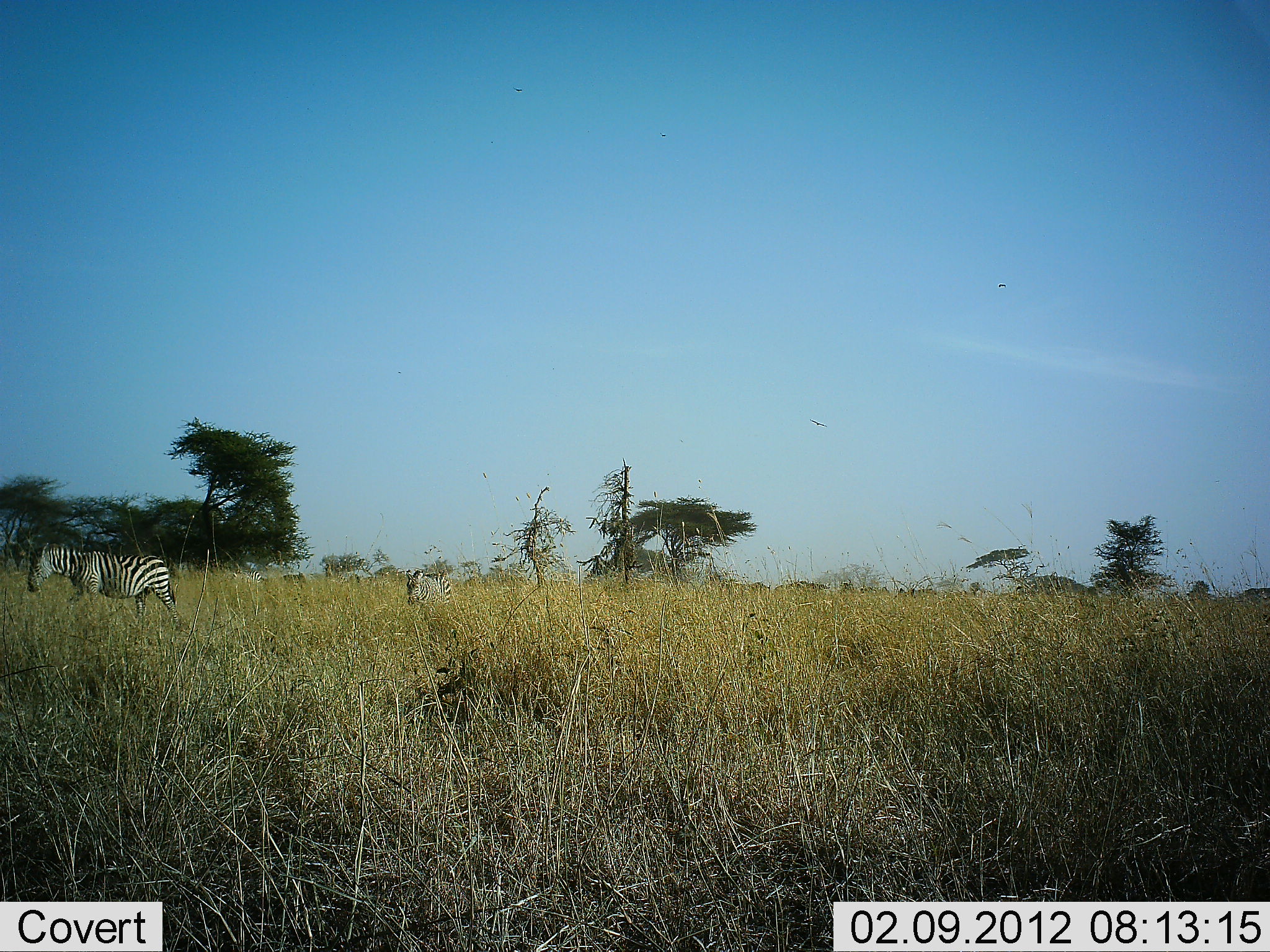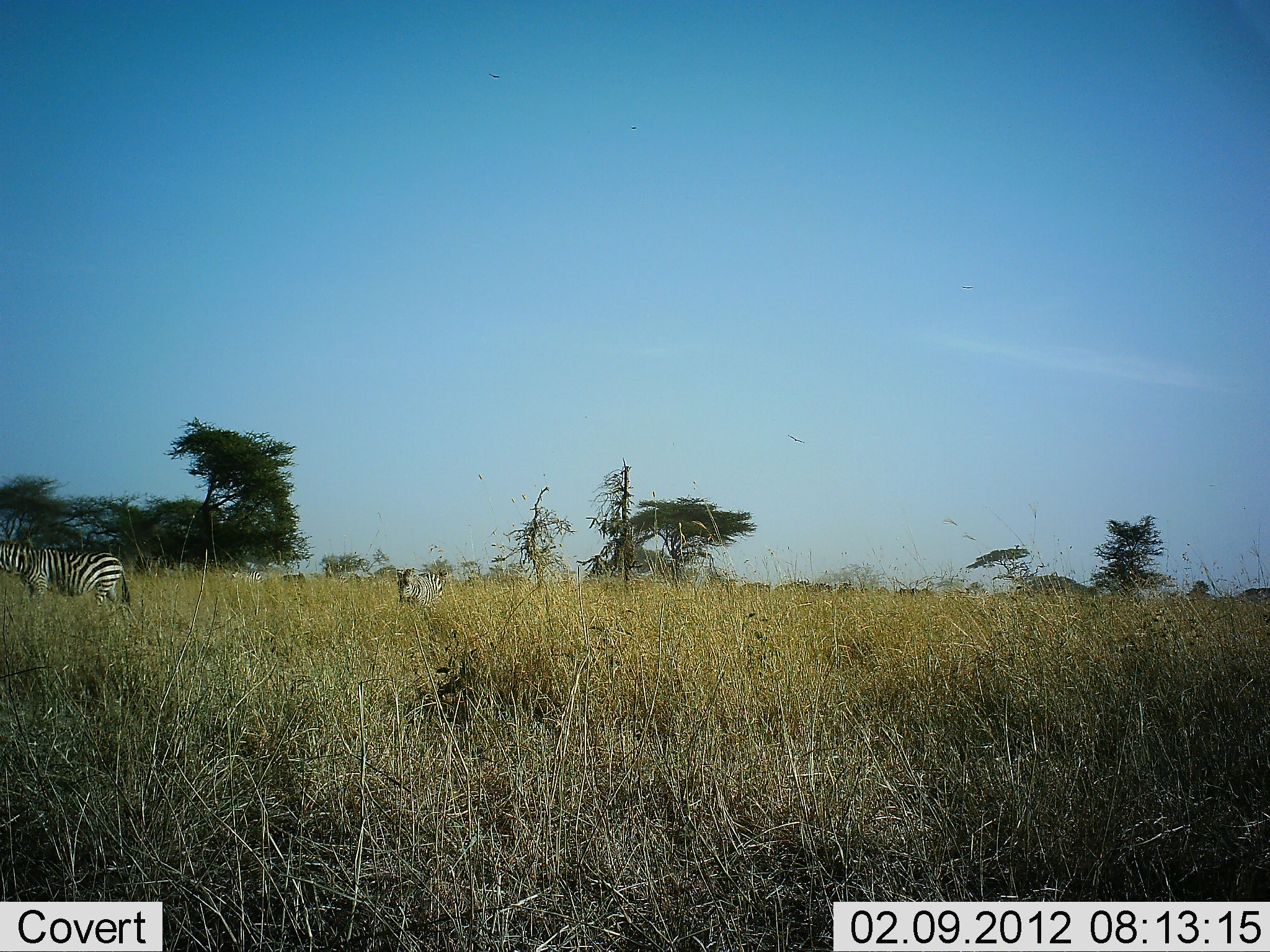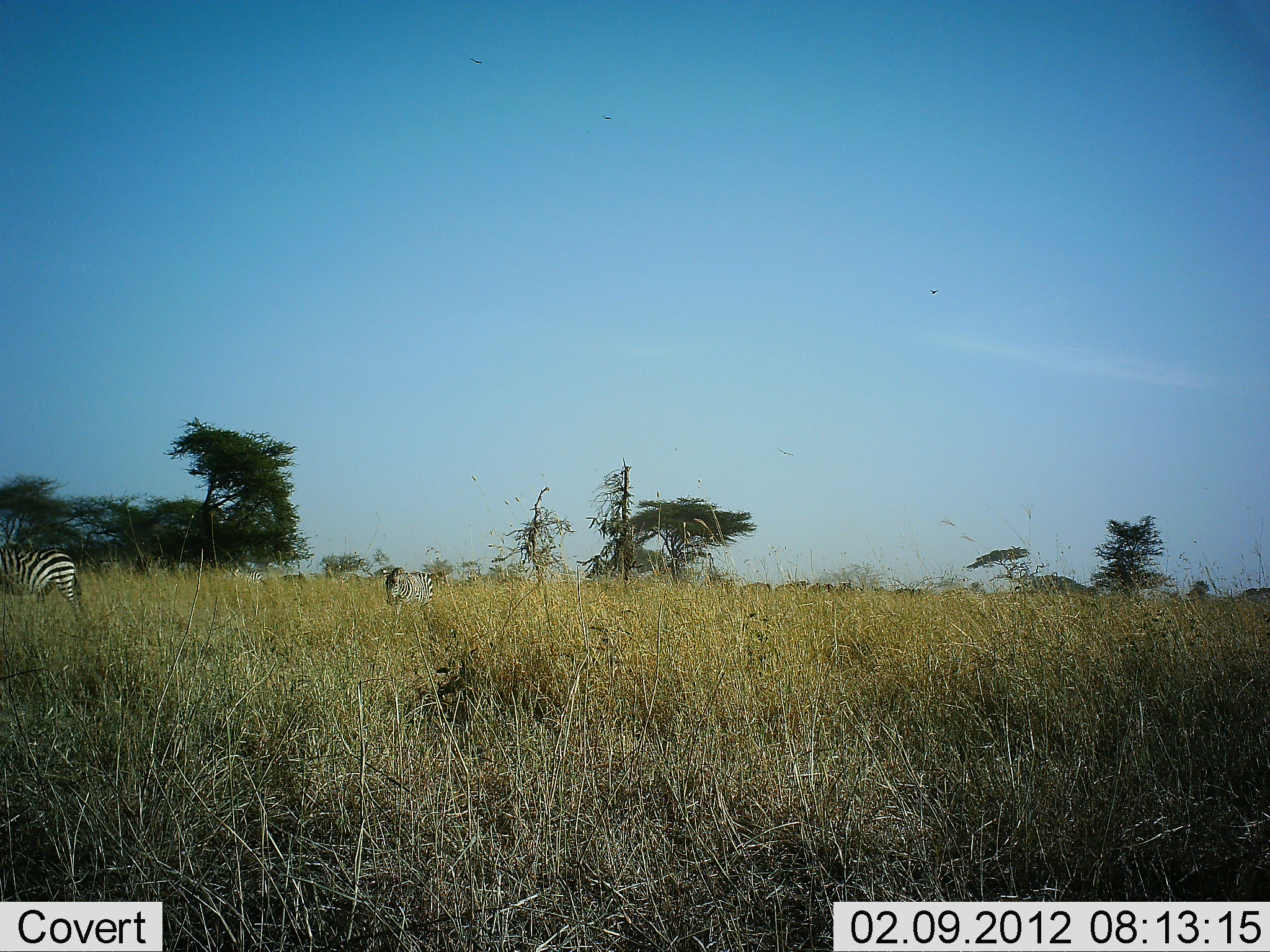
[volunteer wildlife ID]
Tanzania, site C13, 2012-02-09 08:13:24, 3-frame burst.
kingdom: Animalia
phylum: Chordata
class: Mammalia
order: Perissodactyla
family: Equidae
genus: Equus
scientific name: Equus quagga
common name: plains zebra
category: zebra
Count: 2.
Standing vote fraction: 12%.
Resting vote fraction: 0%.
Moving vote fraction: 76%.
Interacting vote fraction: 0%.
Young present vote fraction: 0%.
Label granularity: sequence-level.